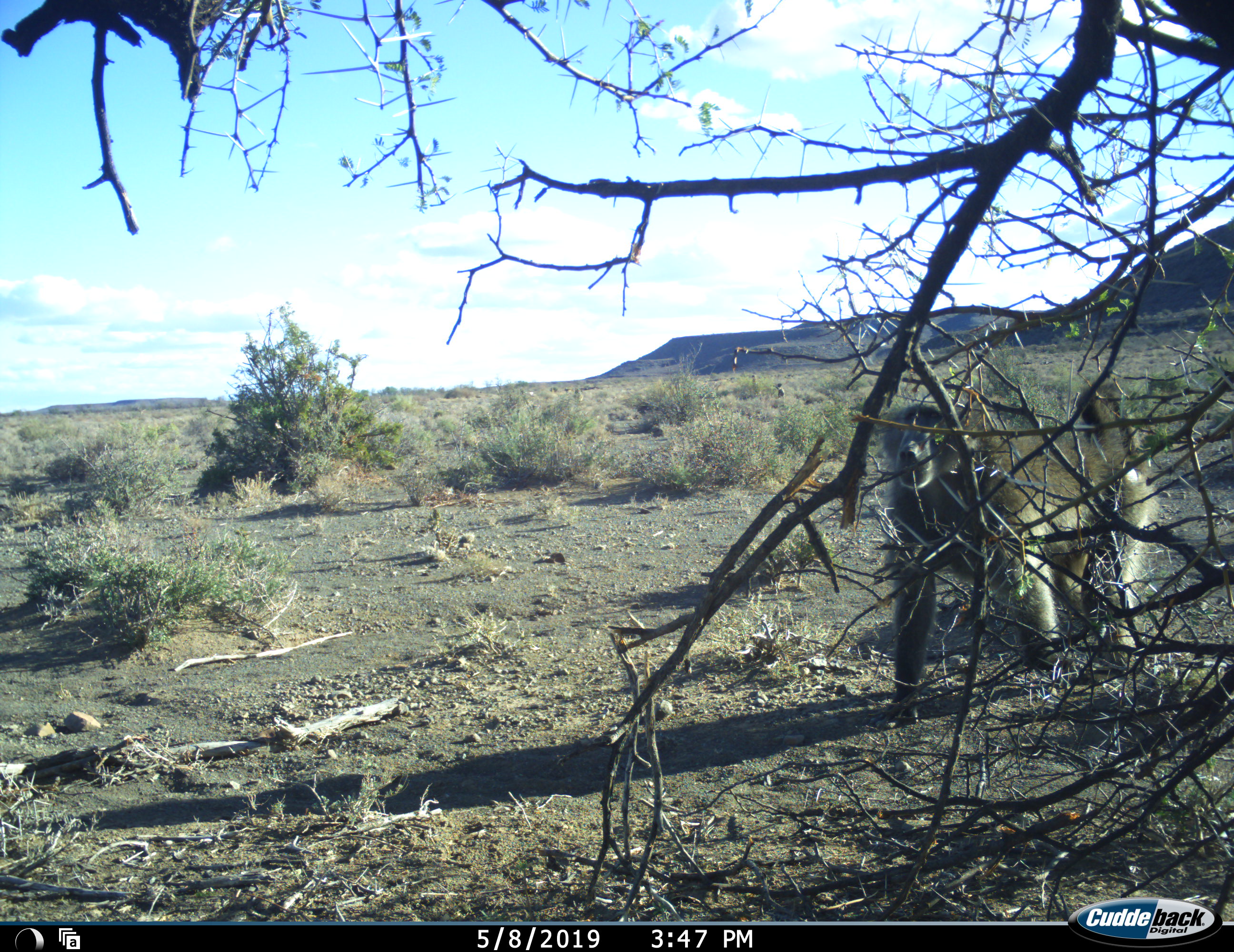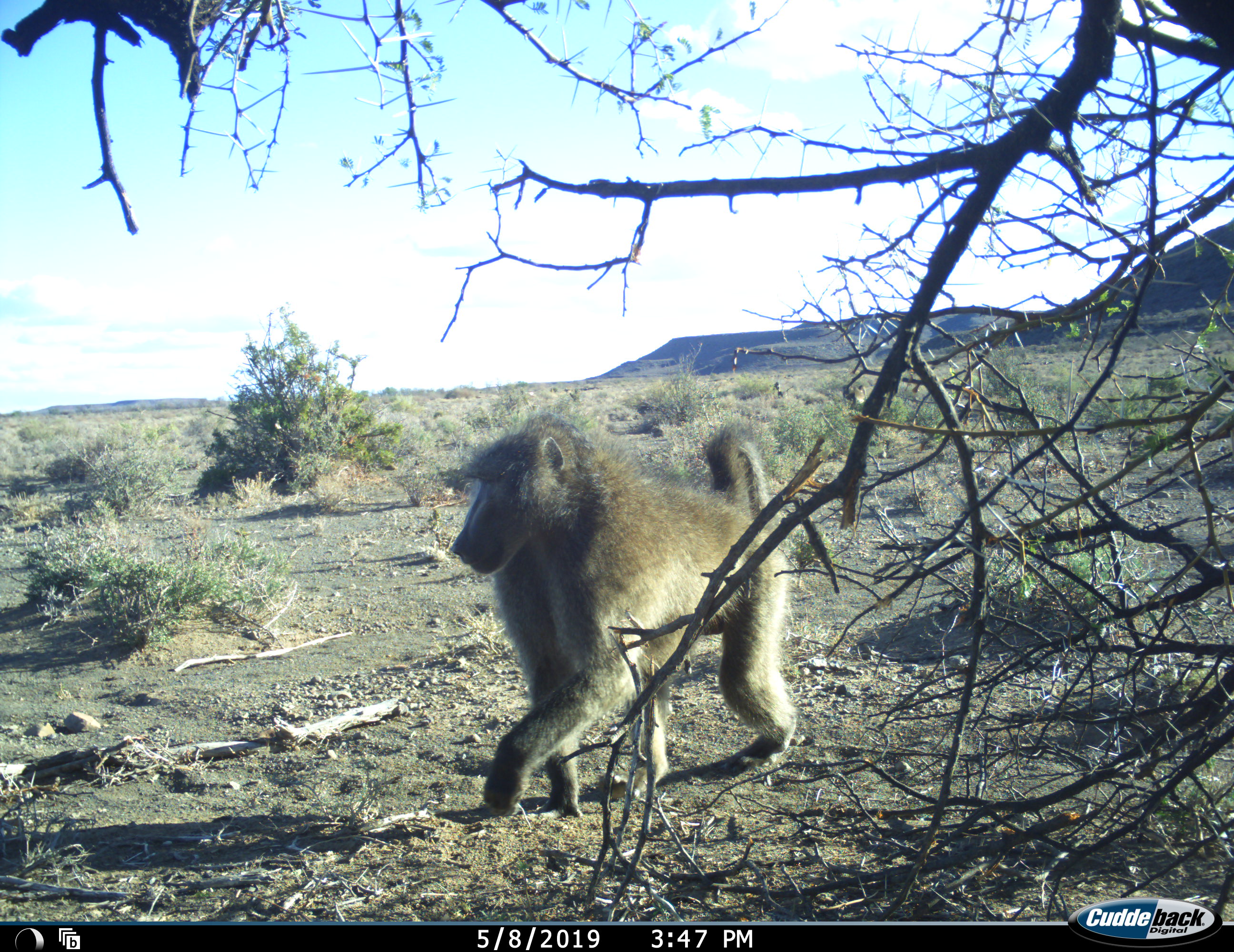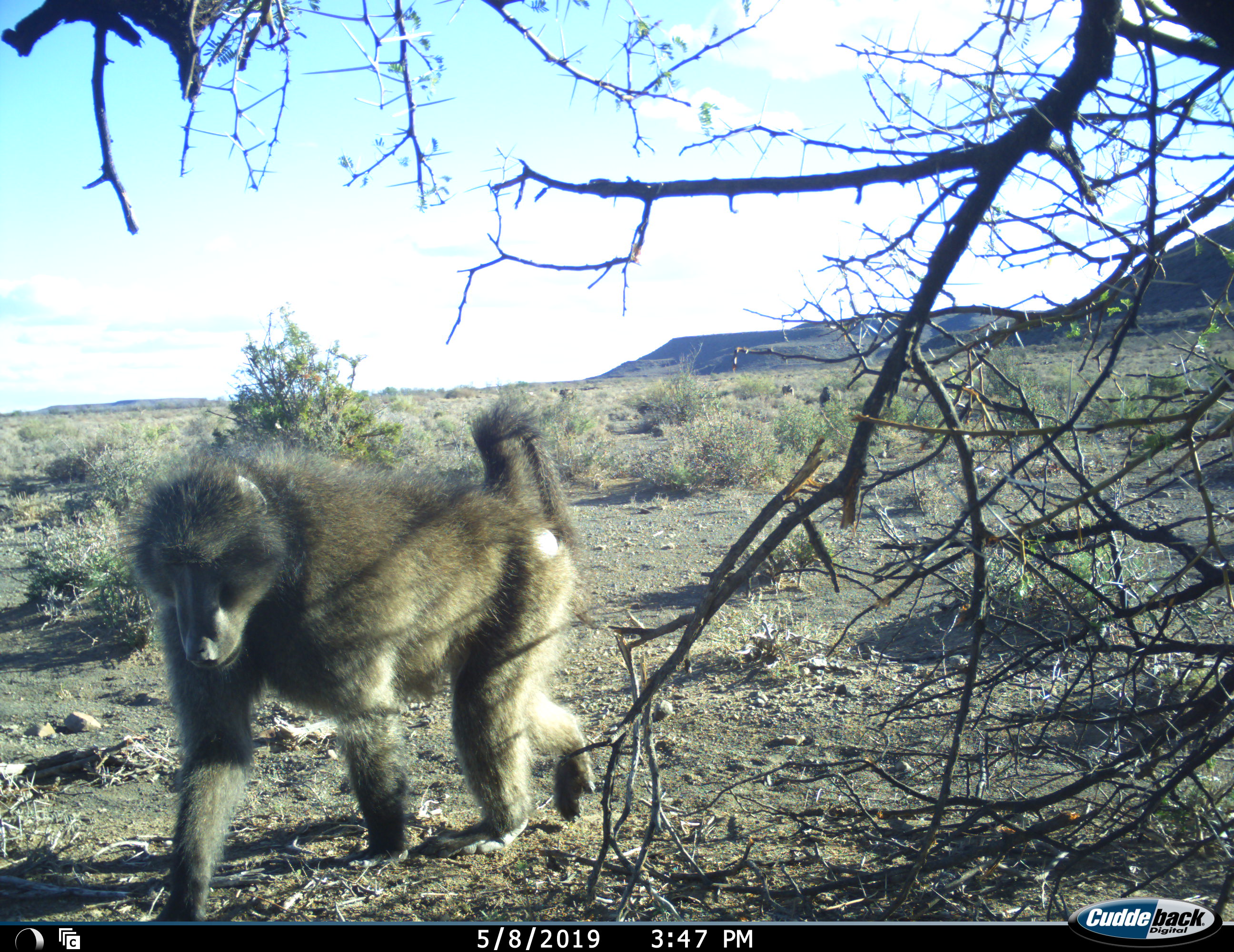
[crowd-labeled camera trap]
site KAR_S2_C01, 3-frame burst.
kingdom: Animalia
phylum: Chordata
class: Mammalia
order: Primates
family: Cercopithecidae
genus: Papio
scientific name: Papio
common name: baboon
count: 3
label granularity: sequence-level